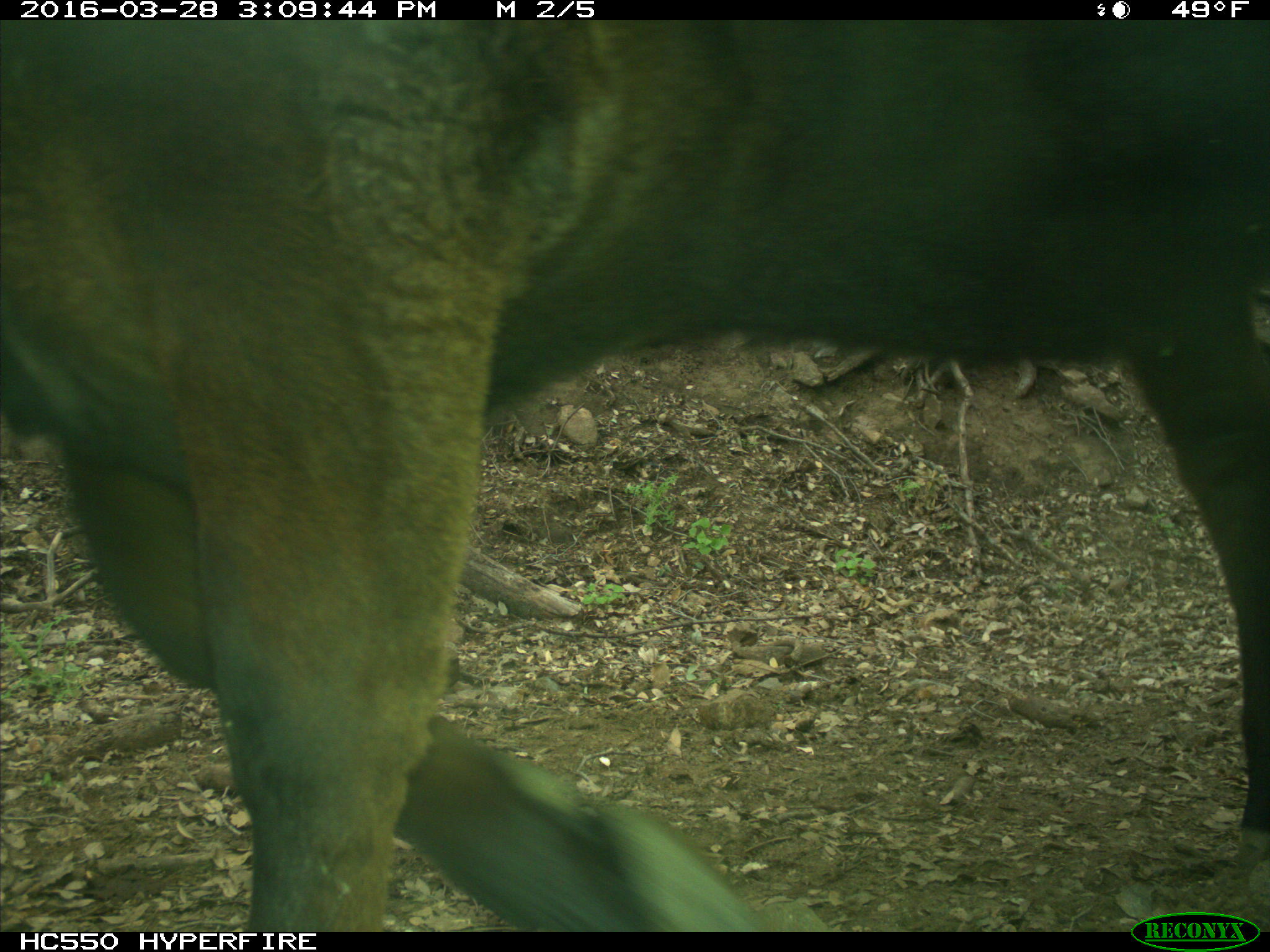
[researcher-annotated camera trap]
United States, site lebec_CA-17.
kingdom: Animalia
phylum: Chordata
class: Mammalia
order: Artiodactyla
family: Bovidae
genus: Bos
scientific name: Bos taurus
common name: domestic cow